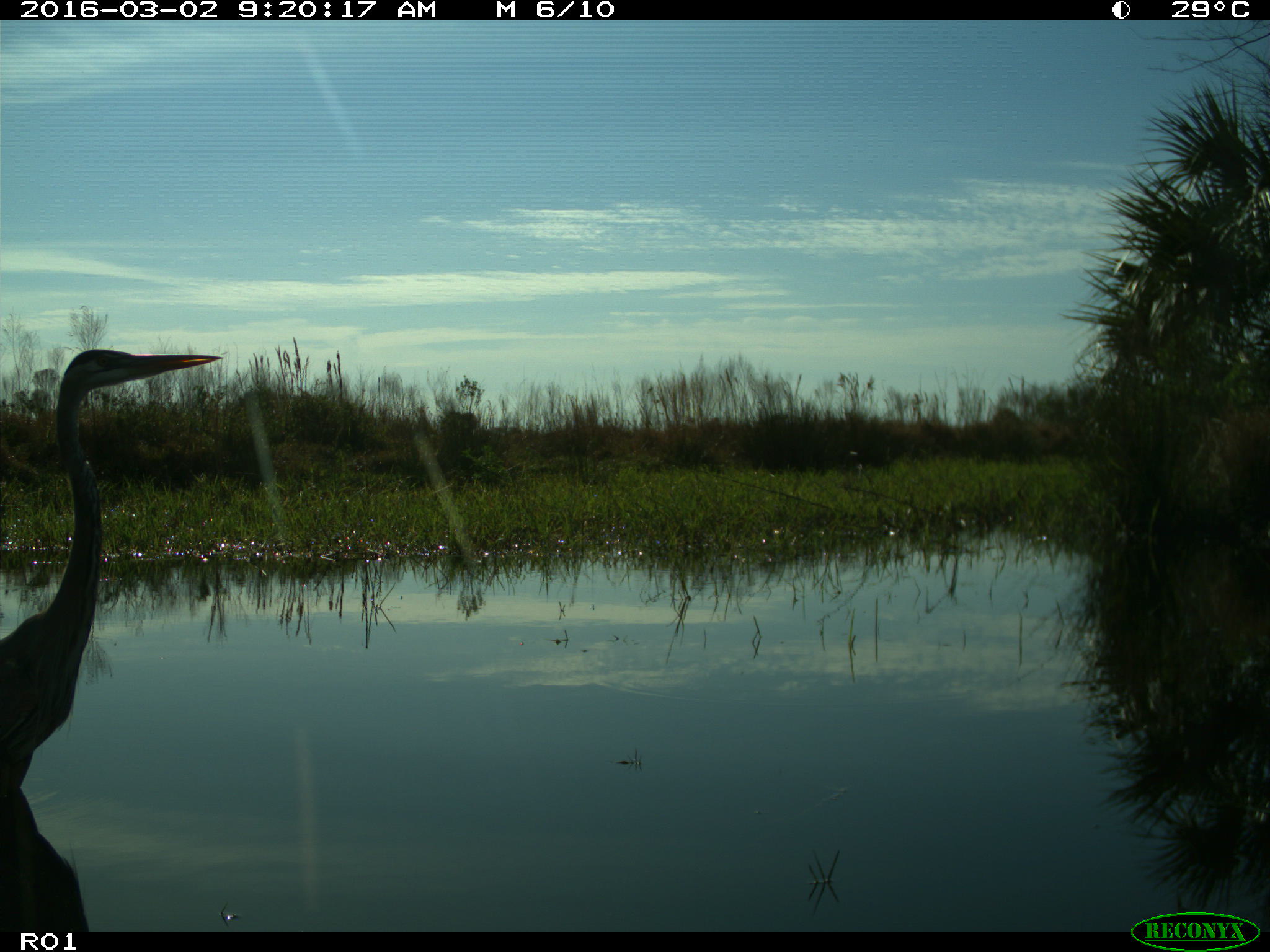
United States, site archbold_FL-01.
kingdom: Animalia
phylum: Chordata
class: Aves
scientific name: Aves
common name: birds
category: unidentified bird